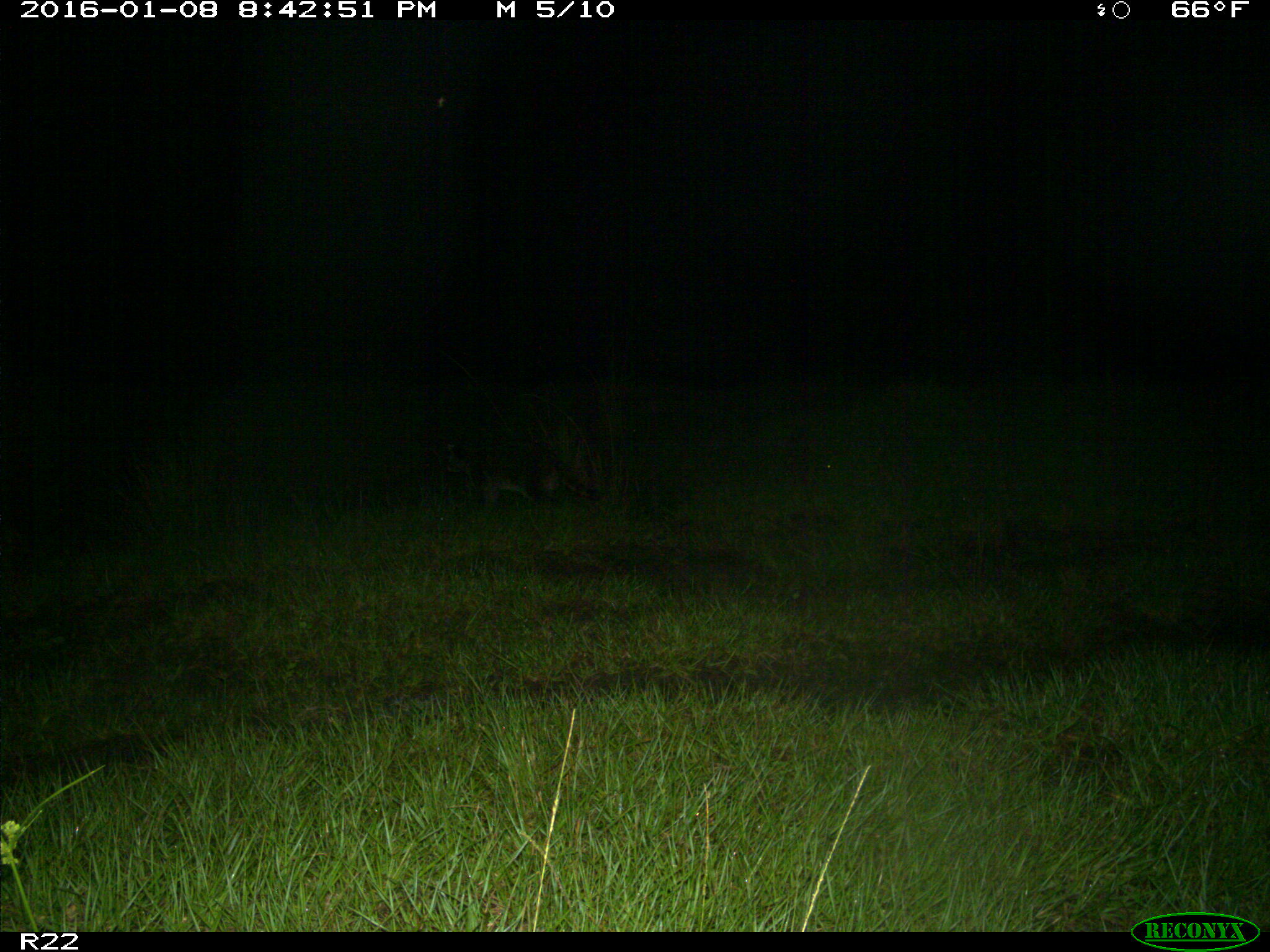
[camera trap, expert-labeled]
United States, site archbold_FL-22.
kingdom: Animalia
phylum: Chordata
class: Mammalia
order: Carnivora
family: Procyonidae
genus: Procyon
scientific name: Procyon lotor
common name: common raccoon